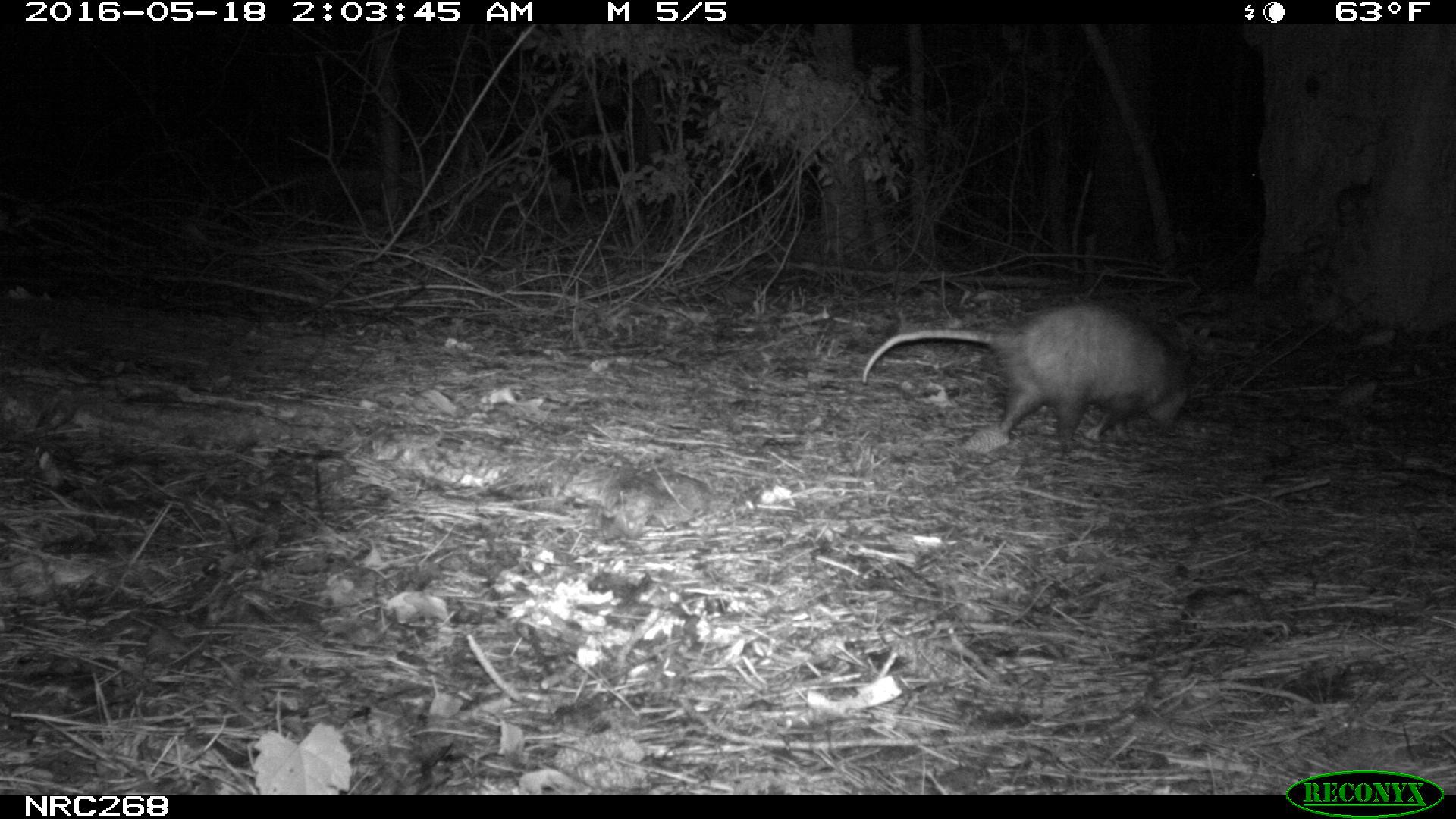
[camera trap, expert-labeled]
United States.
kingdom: Animalia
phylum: Chordata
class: Mammalia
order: Didelphimorphia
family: Didelphidae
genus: Didelphis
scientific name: Didelphis virginiana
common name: virginia opossum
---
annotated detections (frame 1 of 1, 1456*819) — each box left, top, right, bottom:
Virginia Opossum: 856, 298, 1203, 457